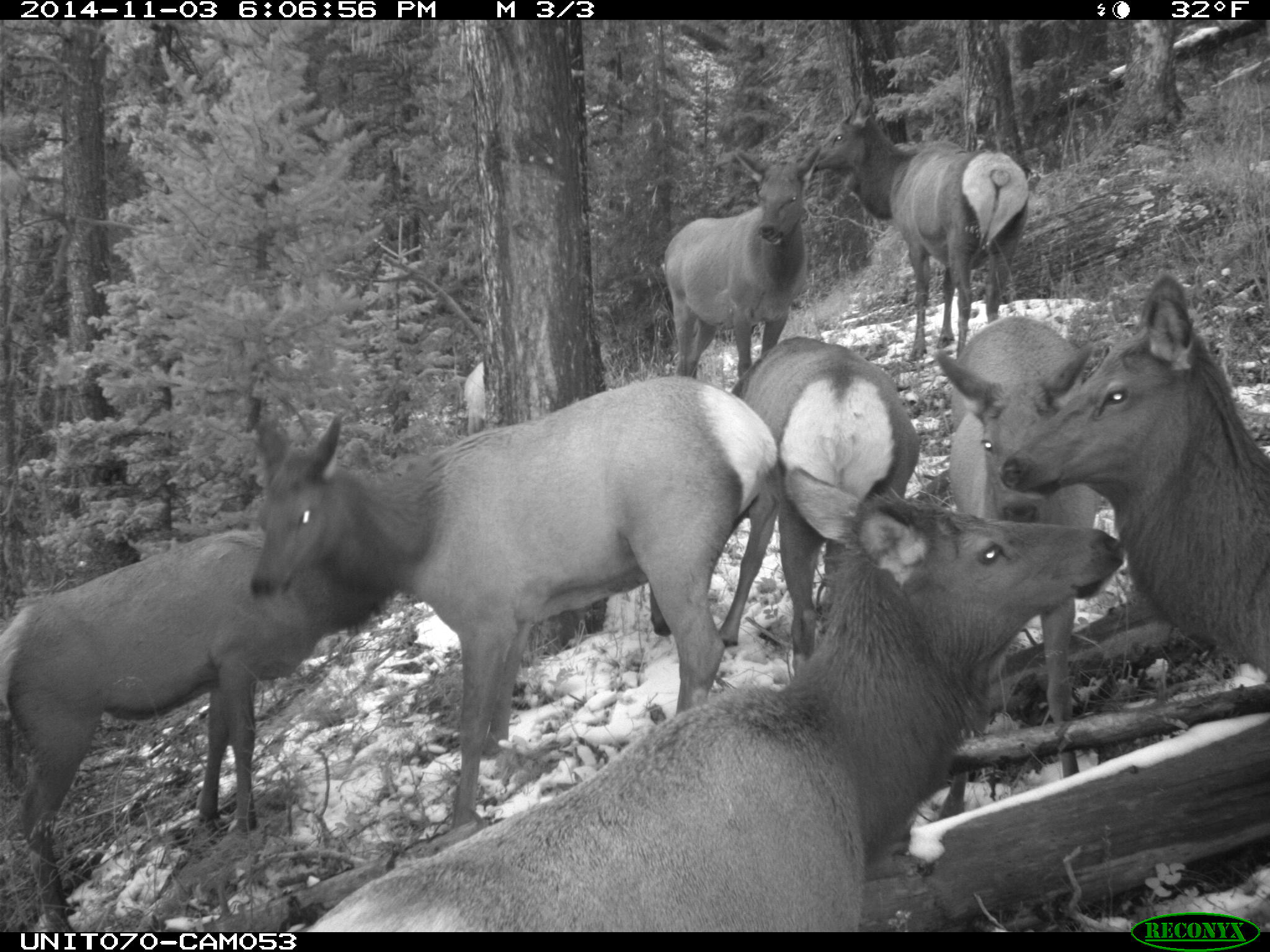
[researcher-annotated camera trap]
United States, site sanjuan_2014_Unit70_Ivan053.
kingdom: Animalia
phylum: Chordata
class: Mammalia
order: Artiodactyla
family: Cervidae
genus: Cervus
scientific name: Cervus elaphus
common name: red deer